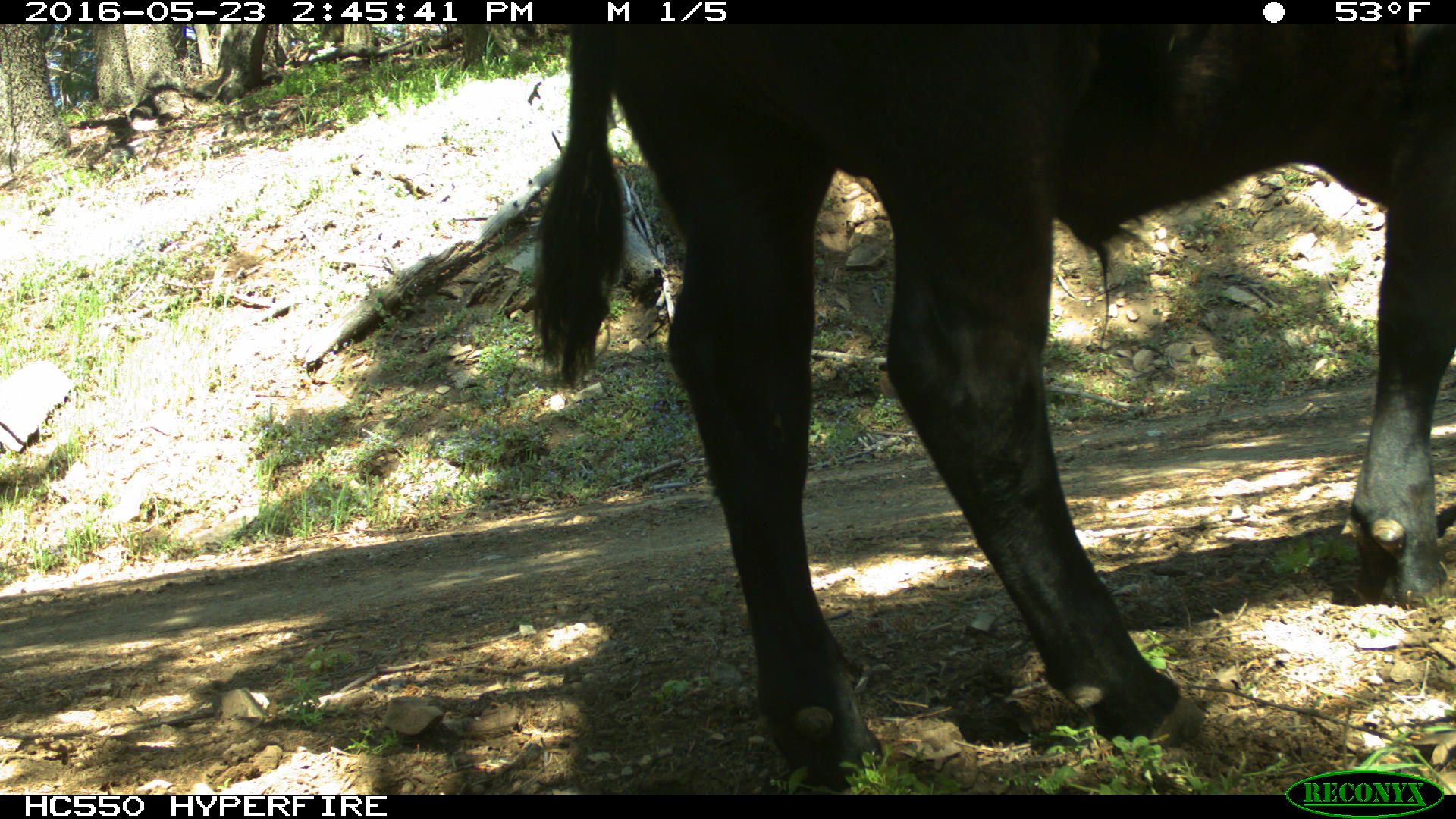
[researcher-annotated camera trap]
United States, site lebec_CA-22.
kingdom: Animalia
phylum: Chordata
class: Mammalia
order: Artiodactyla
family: Bovidae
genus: Bos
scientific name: Bos taurus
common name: domestic cow